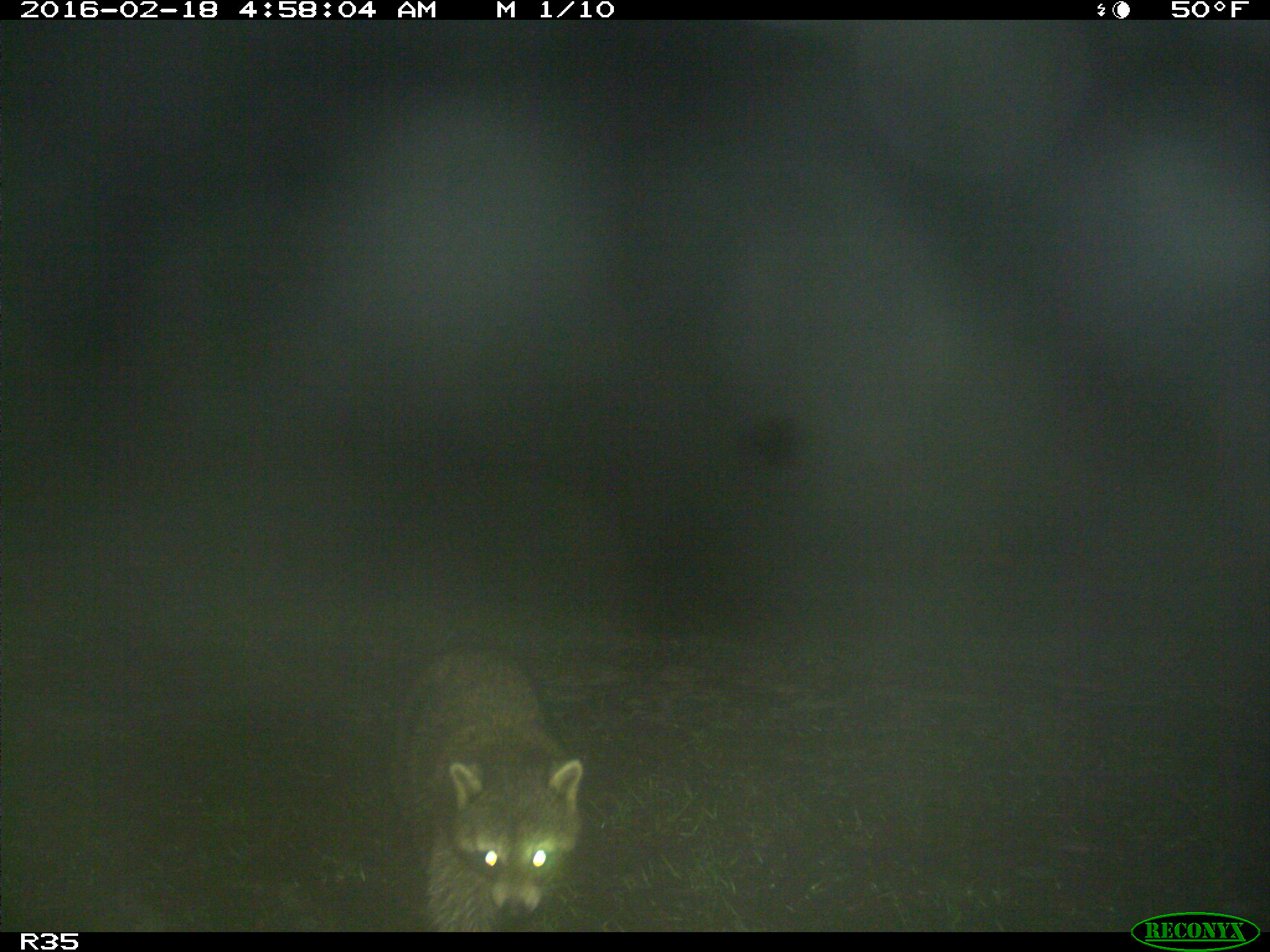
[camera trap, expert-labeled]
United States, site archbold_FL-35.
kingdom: Animalia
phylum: Chordata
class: Mammalia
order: Carnivora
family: Procyonidae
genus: Procyon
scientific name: Procyon lotor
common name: common raccoon